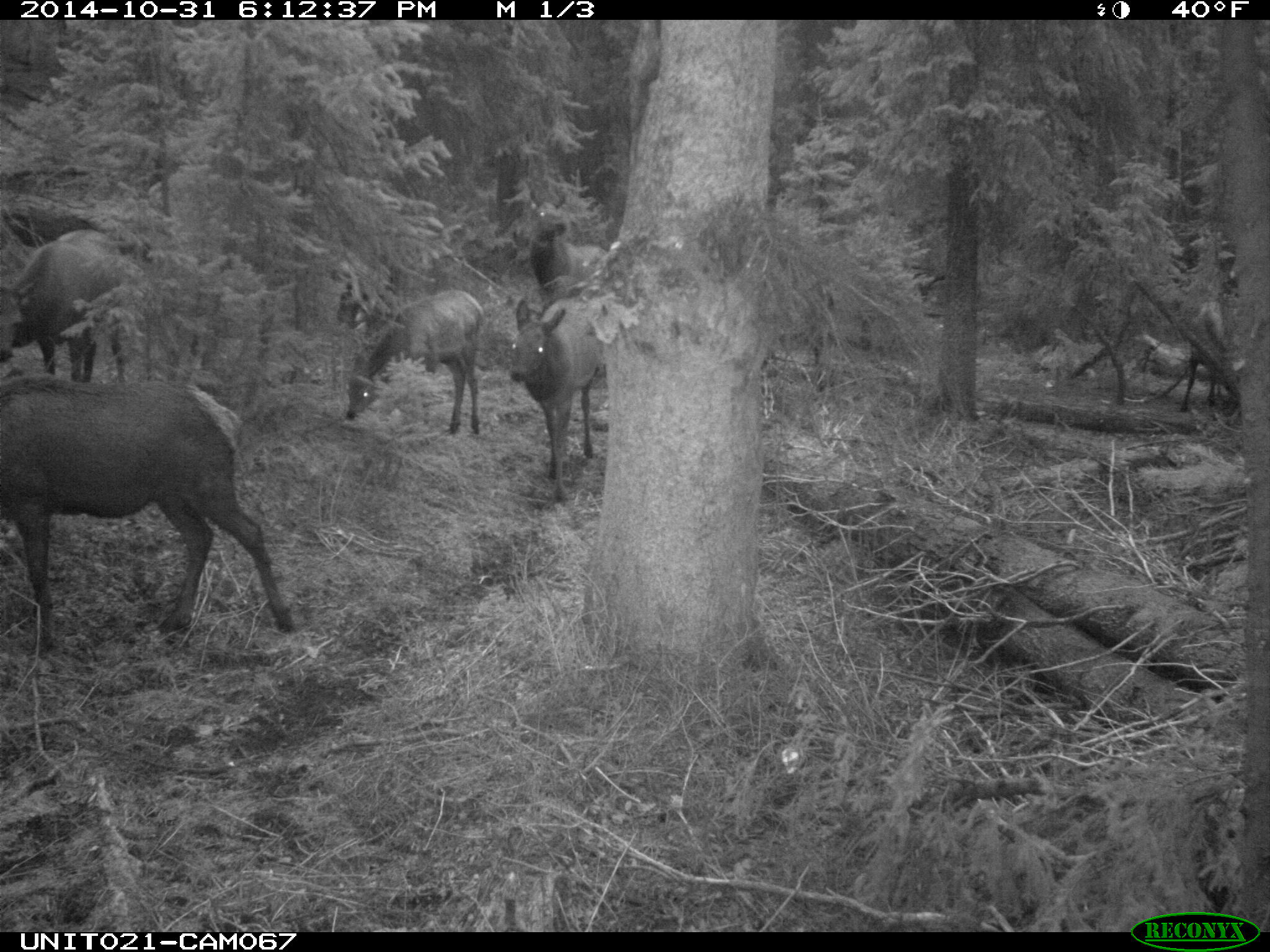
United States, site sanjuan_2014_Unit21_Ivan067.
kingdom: Animalia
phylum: Chordata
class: Mammalia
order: Artiodactyla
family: Cervidae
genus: Cervus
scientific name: Cervus elaphus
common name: red deer